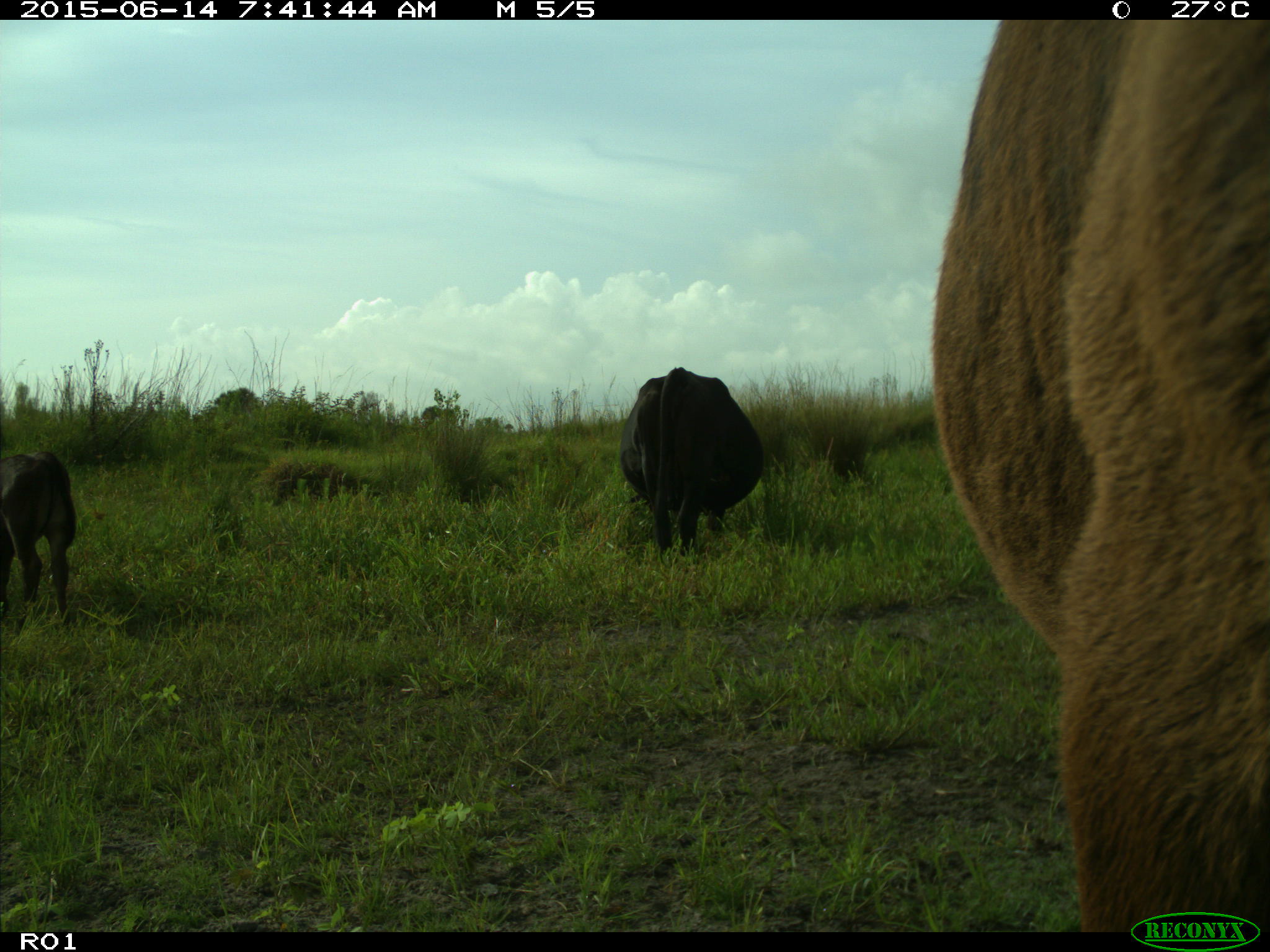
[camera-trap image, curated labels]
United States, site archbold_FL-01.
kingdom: Animalia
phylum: Chordata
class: Mammalia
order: Artiodactyla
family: Bovidae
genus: Bos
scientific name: Bos taurus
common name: domestic cow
Bos taurus (domestic cow).